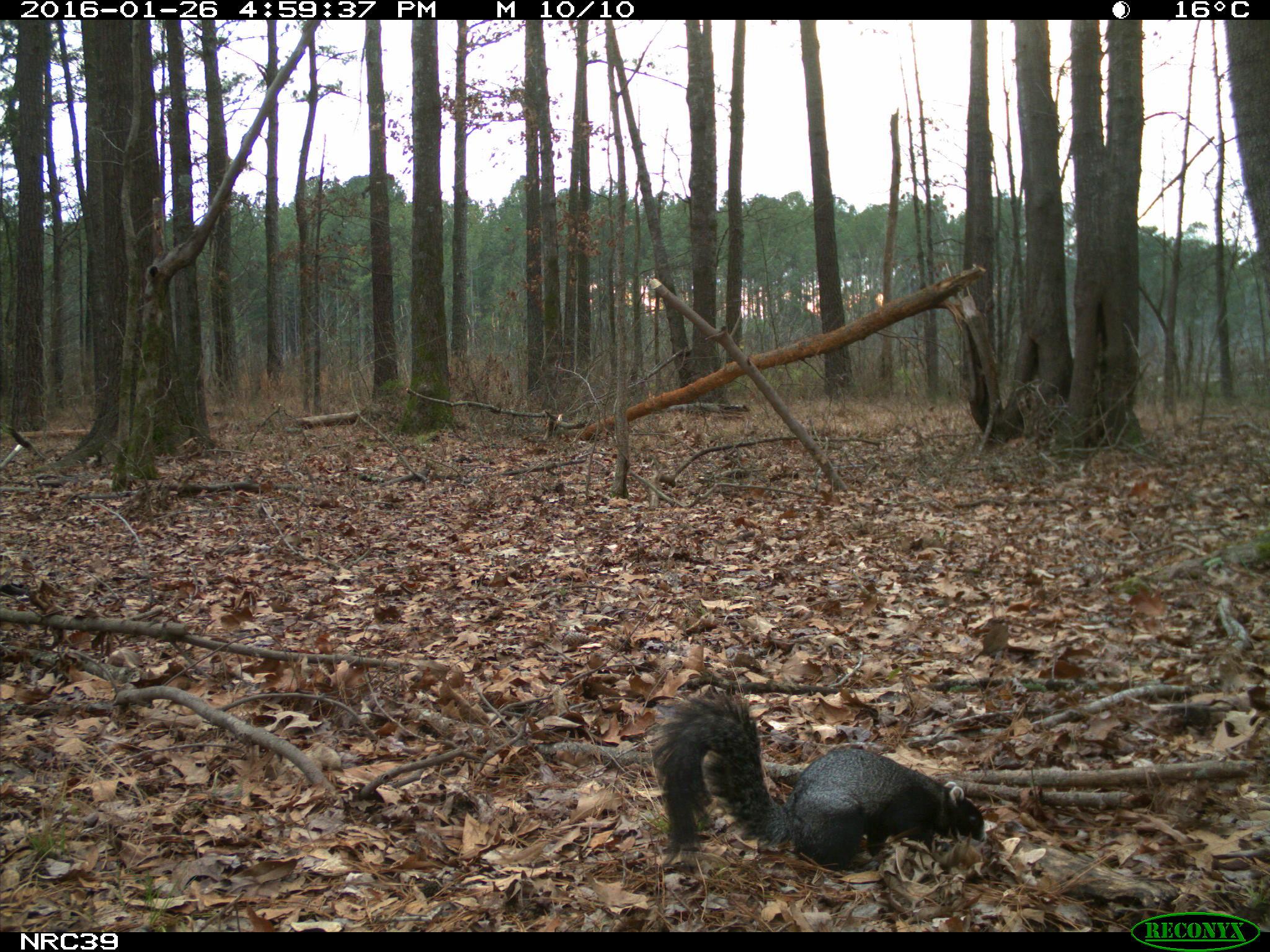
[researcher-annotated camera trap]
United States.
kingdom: Animalia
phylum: Chordata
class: Mammalia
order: Rodentia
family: Sciuridae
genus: Sciurus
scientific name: Sciurus niger cinereus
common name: eastern fox squirrel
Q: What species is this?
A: Eastern Fox Squirrel (Sciurus niger cinereus).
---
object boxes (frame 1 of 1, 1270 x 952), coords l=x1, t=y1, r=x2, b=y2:
Eastern Fox Squirrel: l=652, t=680, r=990, b=874